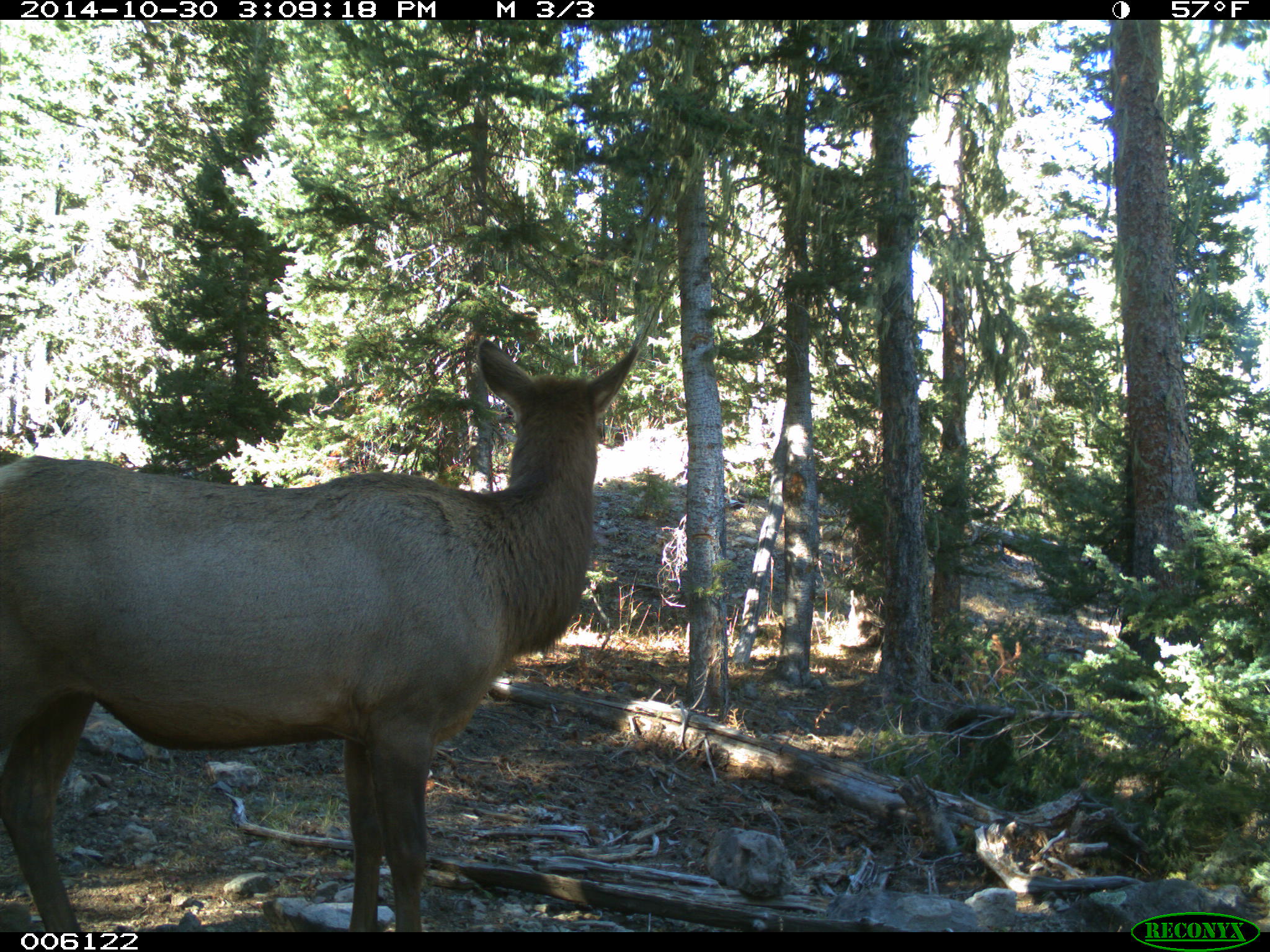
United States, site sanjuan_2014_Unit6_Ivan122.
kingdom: Animalia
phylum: Chordata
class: Mammalia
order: Artiodactyla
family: Cervidae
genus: Cervus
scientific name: Cervus elaphus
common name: red deer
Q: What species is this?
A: Cervus elaphus (red deer).